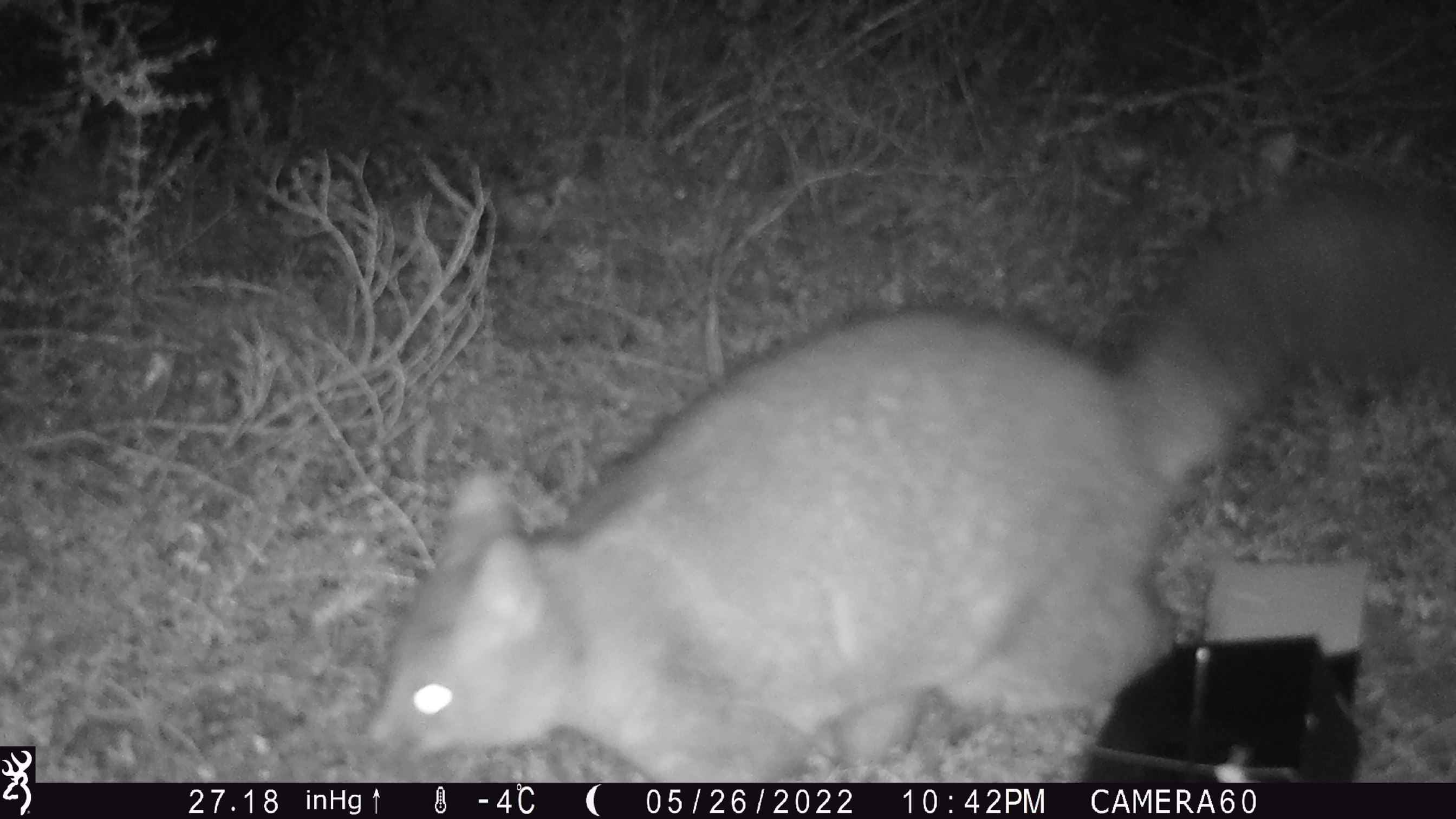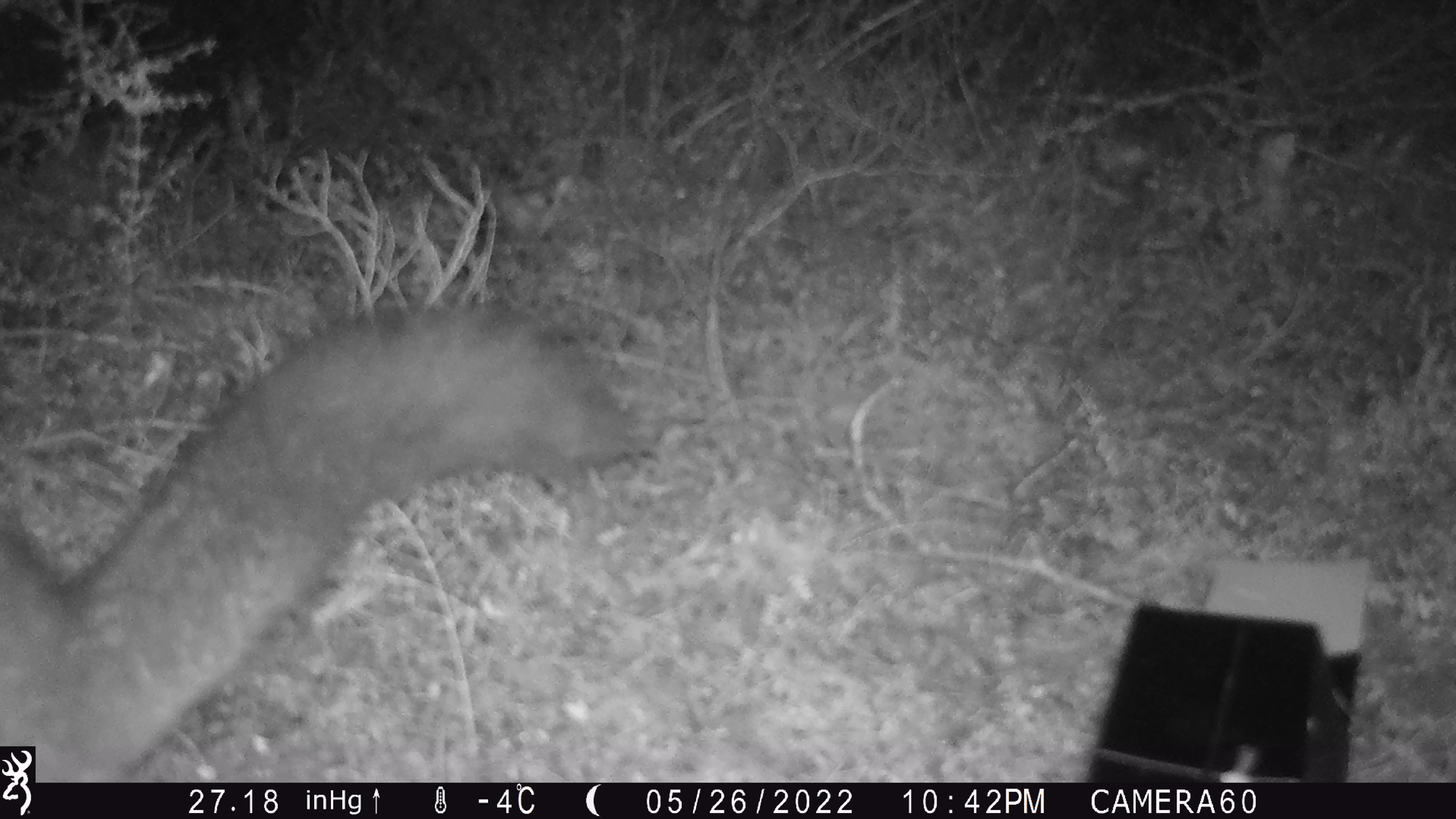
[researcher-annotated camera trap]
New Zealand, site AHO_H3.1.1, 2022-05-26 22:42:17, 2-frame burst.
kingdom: Animalia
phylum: Chordata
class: Mammalia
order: Diprotodontia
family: Phalangeridae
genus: Trichosurus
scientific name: Trichosurus vulpecula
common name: common brushtail possum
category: possum